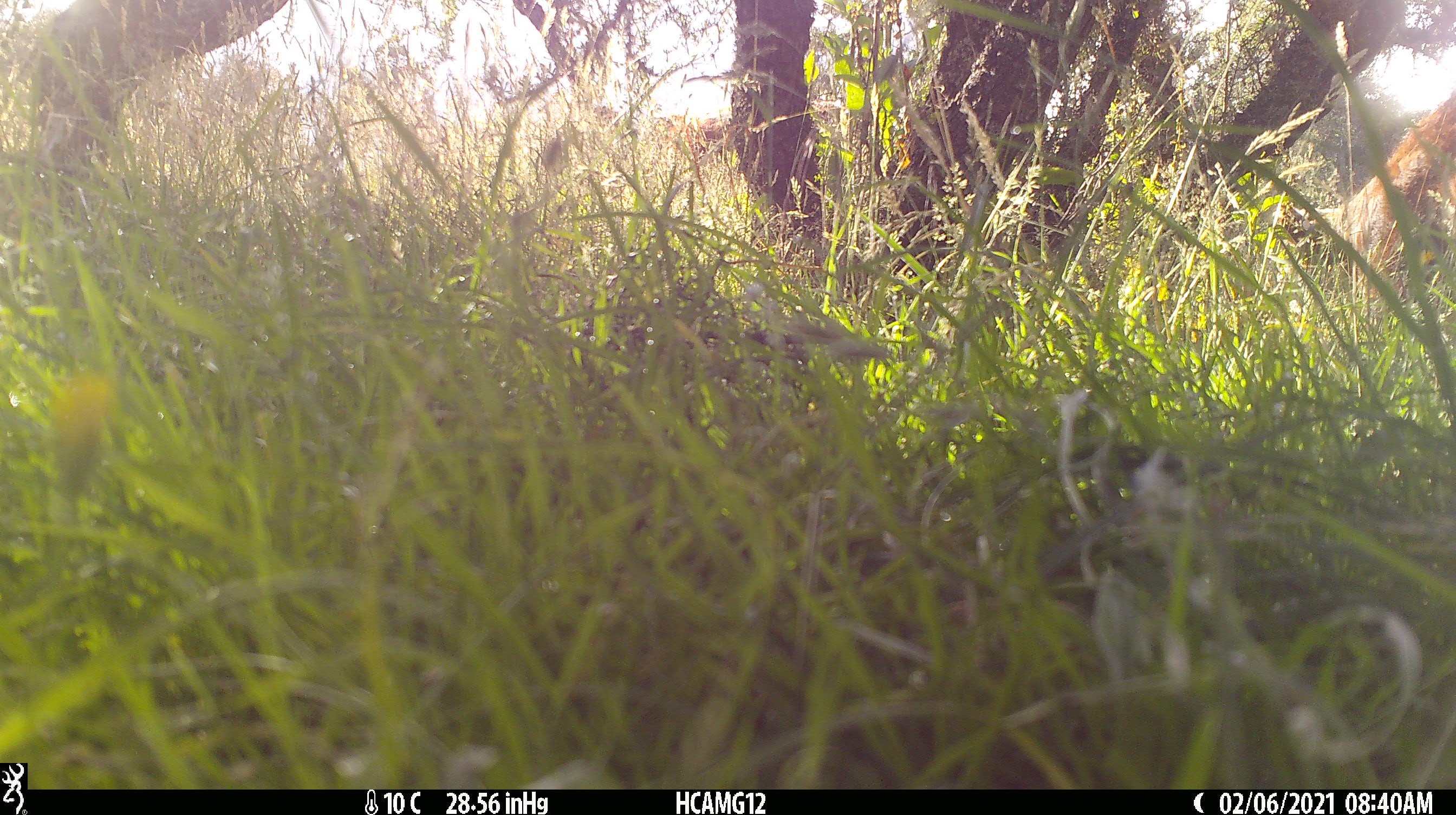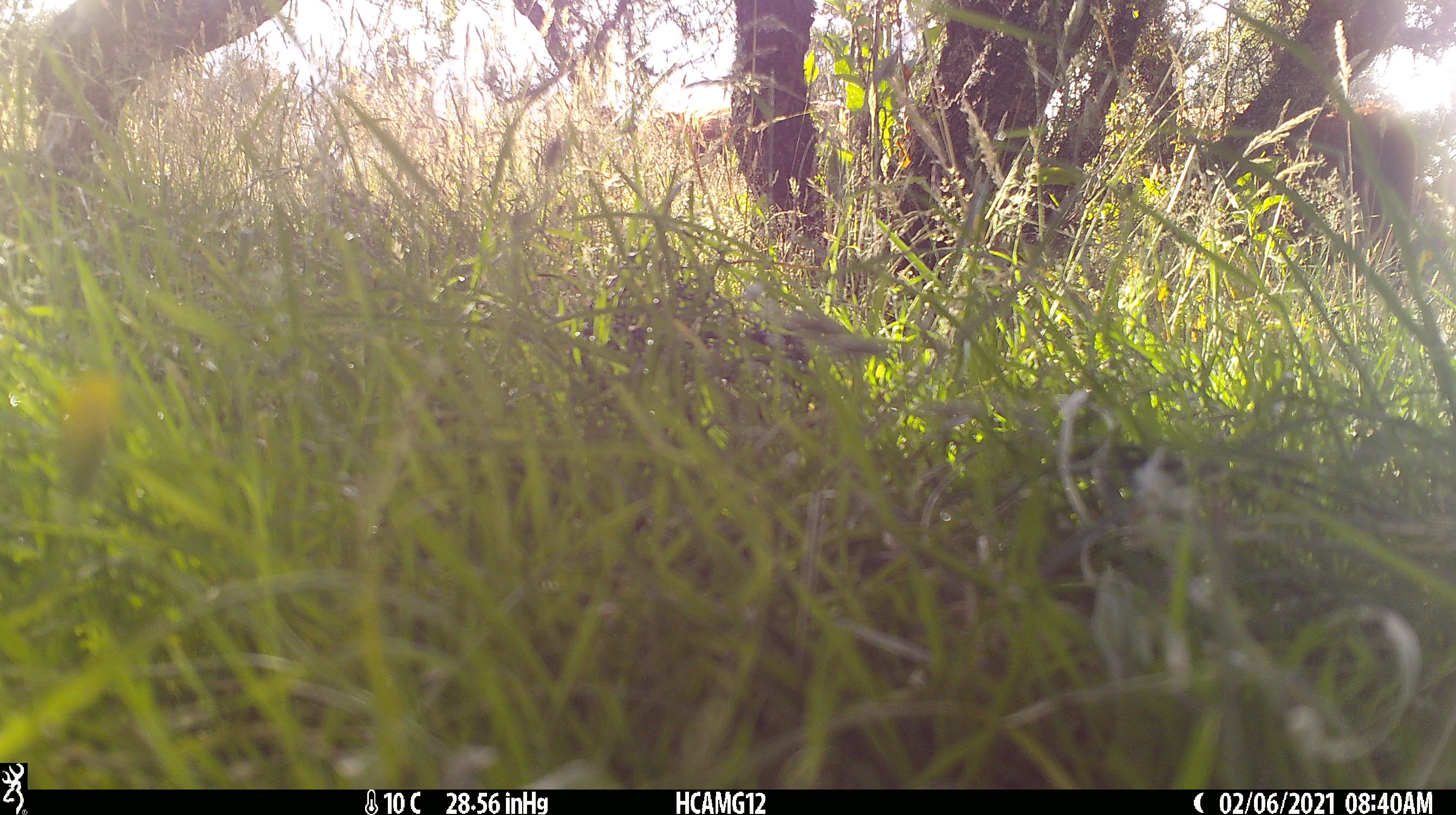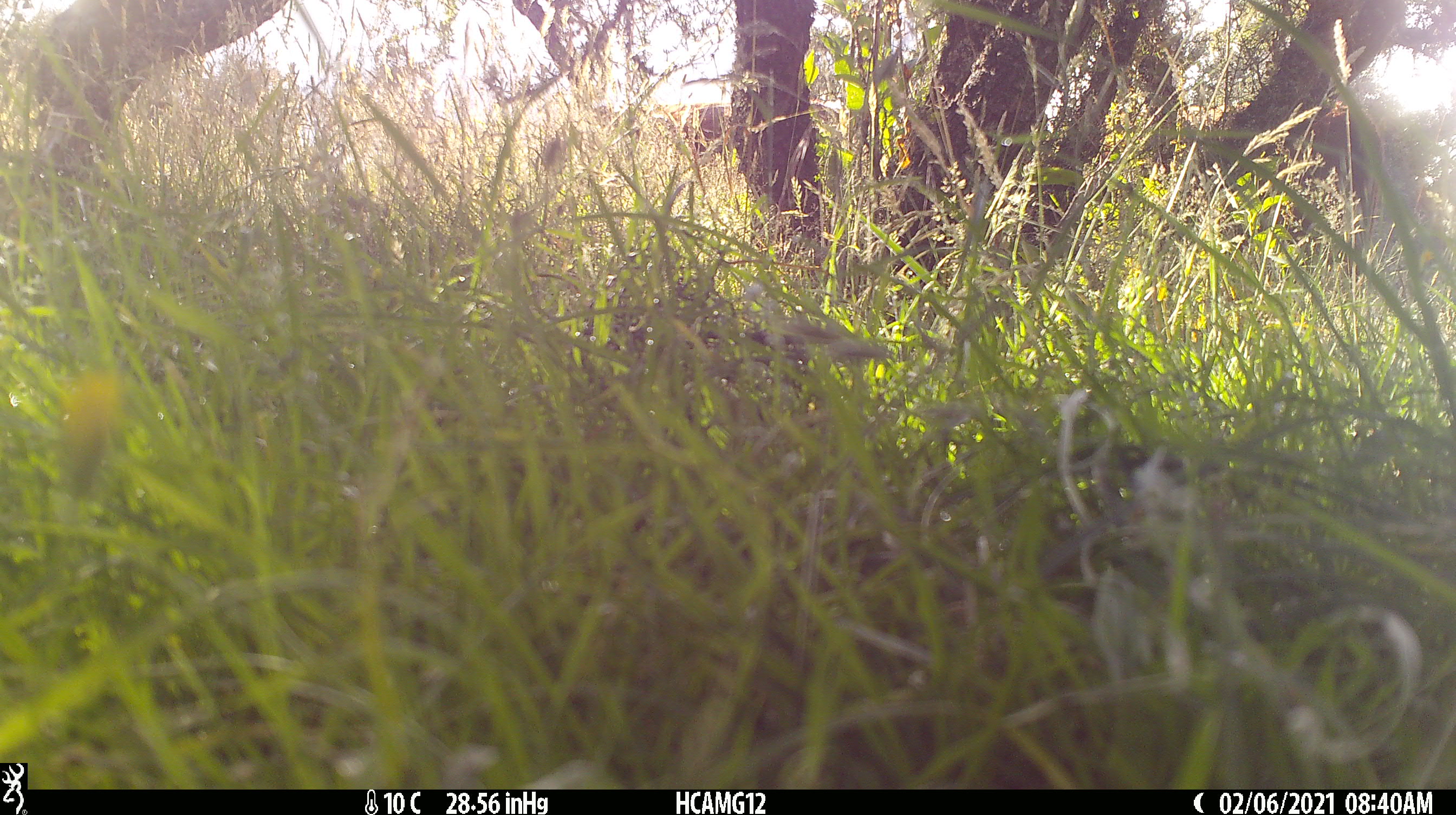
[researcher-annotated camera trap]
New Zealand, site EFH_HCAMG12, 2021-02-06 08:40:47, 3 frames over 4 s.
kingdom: Animalia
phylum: Chordata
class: Mammalia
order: Artiodactyla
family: Bovidae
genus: Bos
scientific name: Bos taurus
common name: domestic cow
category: cow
Cow (domestic cow) (Bos taurus).